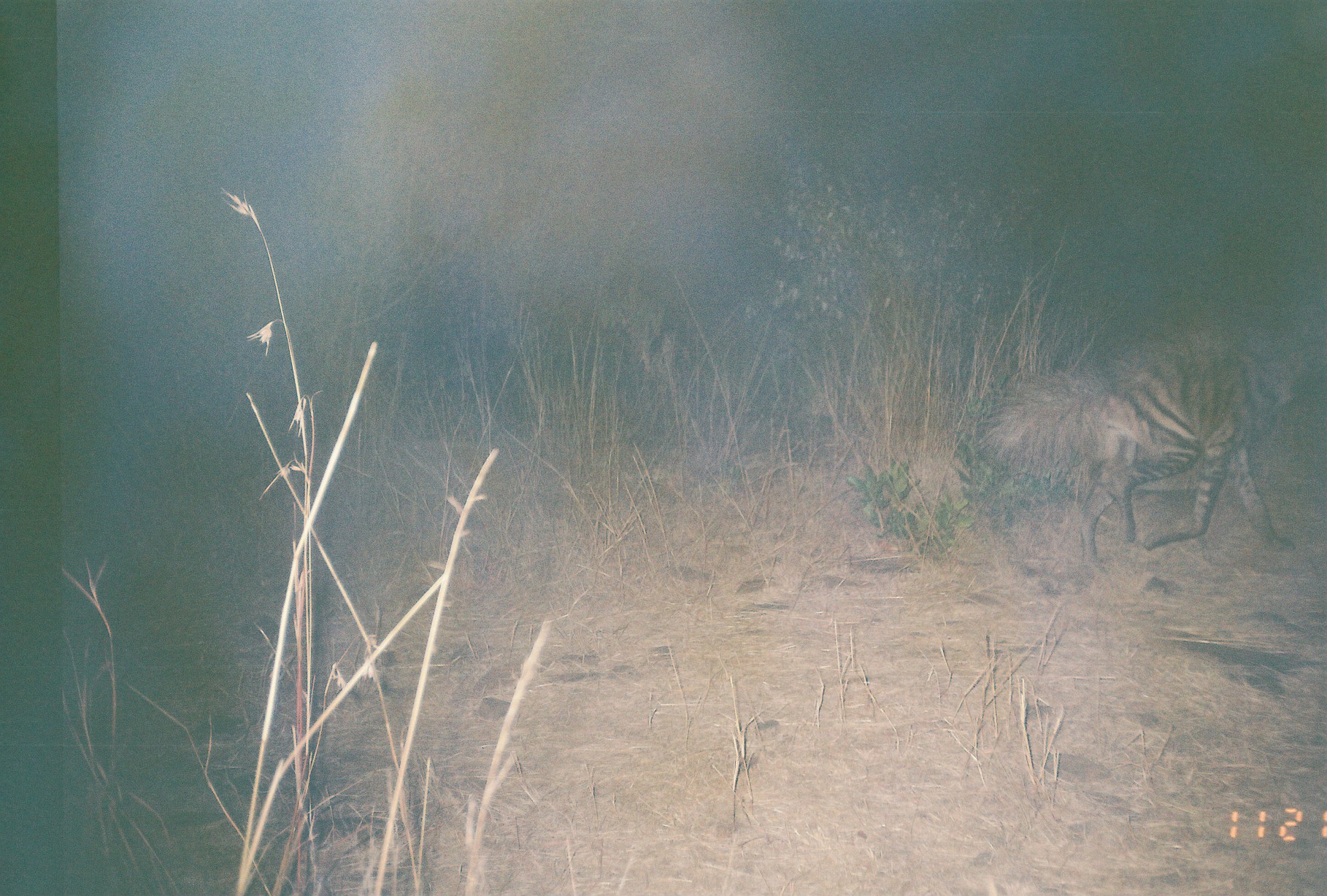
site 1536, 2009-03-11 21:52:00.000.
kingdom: Animalia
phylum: Chordata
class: Mammalia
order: Carnivora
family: Hyaenidae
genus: Hyaena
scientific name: Hyaena hyaena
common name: striped hyena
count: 1